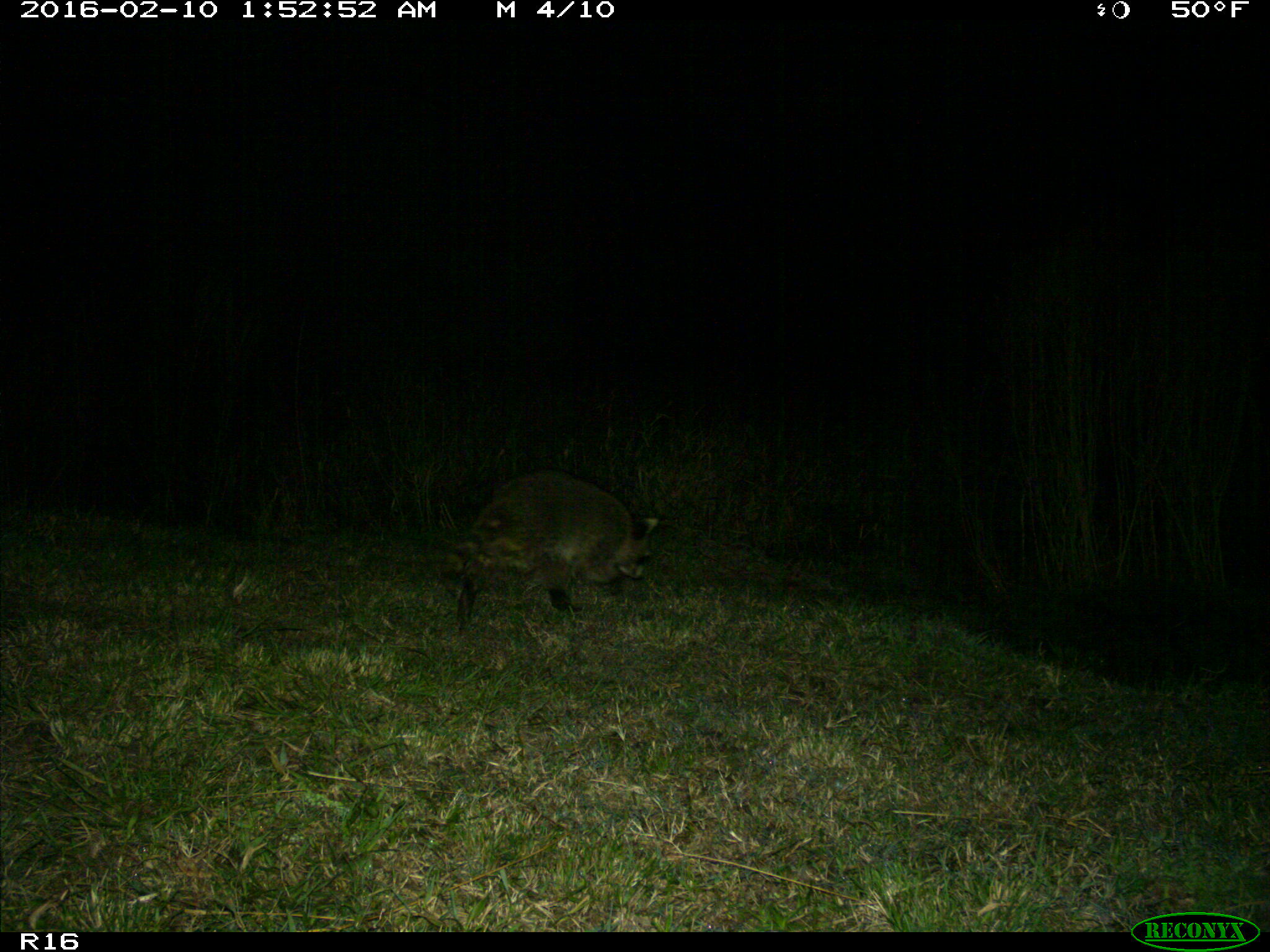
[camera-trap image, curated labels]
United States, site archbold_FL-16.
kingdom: Animalia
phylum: Chordata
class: Mammalia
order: Carnivora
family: Procyonidae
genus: Procyon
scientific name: Procyon lotor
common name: common raccoon